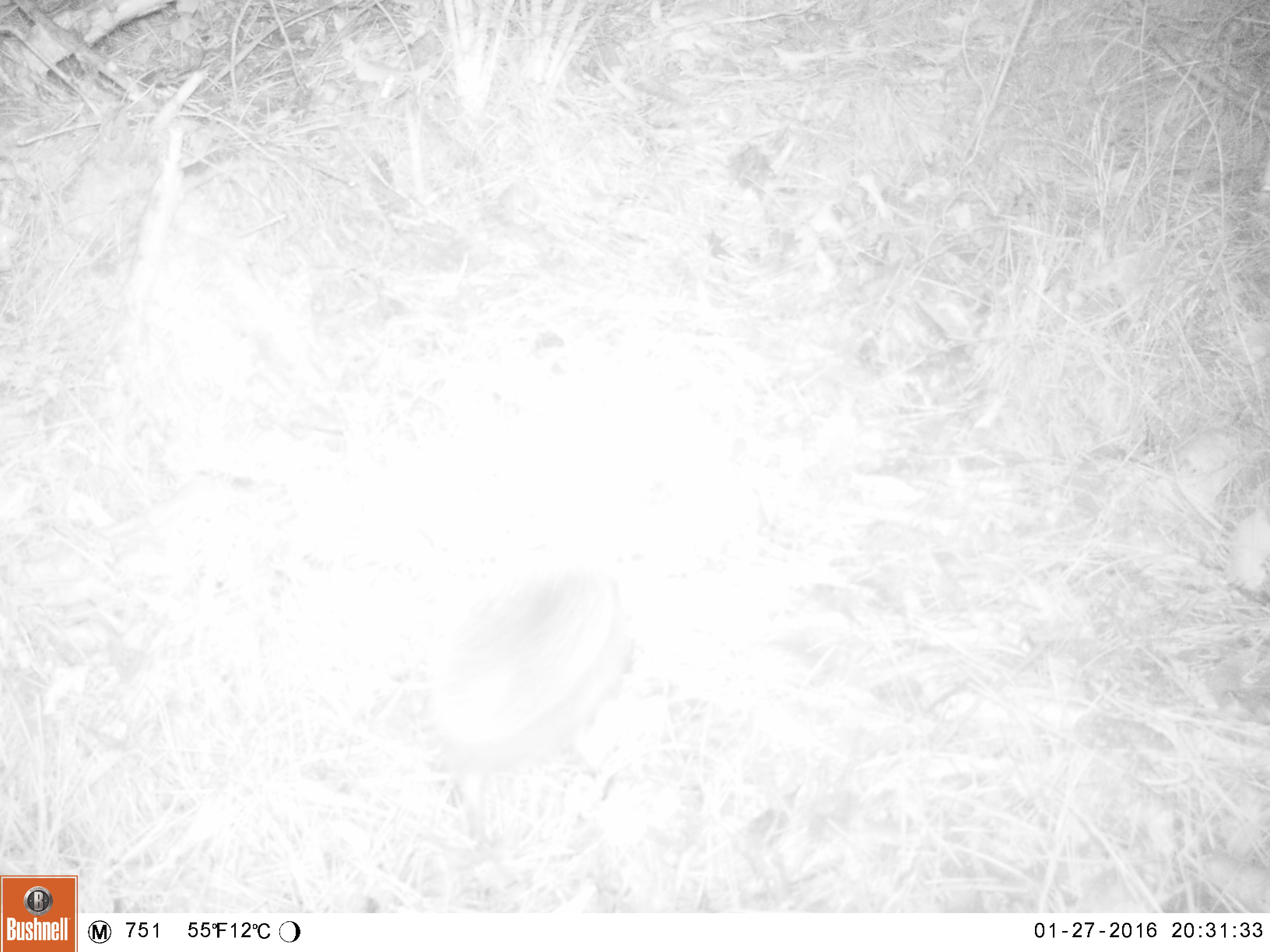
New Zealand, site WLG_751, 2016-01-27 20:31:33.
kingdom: Animalia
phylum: Chordata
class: Mammalia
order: Eulipotyphla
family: Erinaceidae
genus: Erinaceus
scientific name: Erinaceus europaeus europaeus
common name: european hedgehog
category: hedgehog